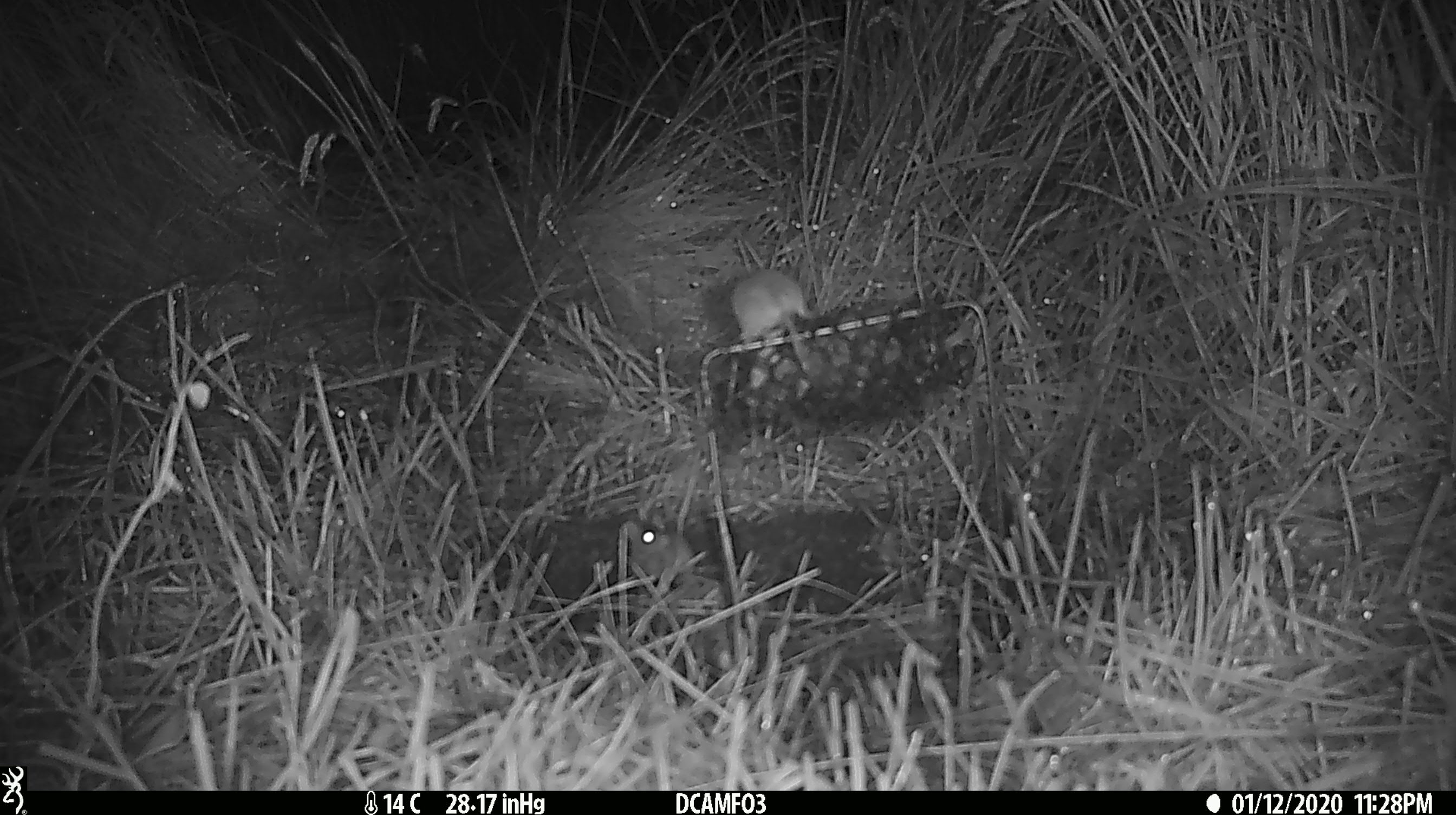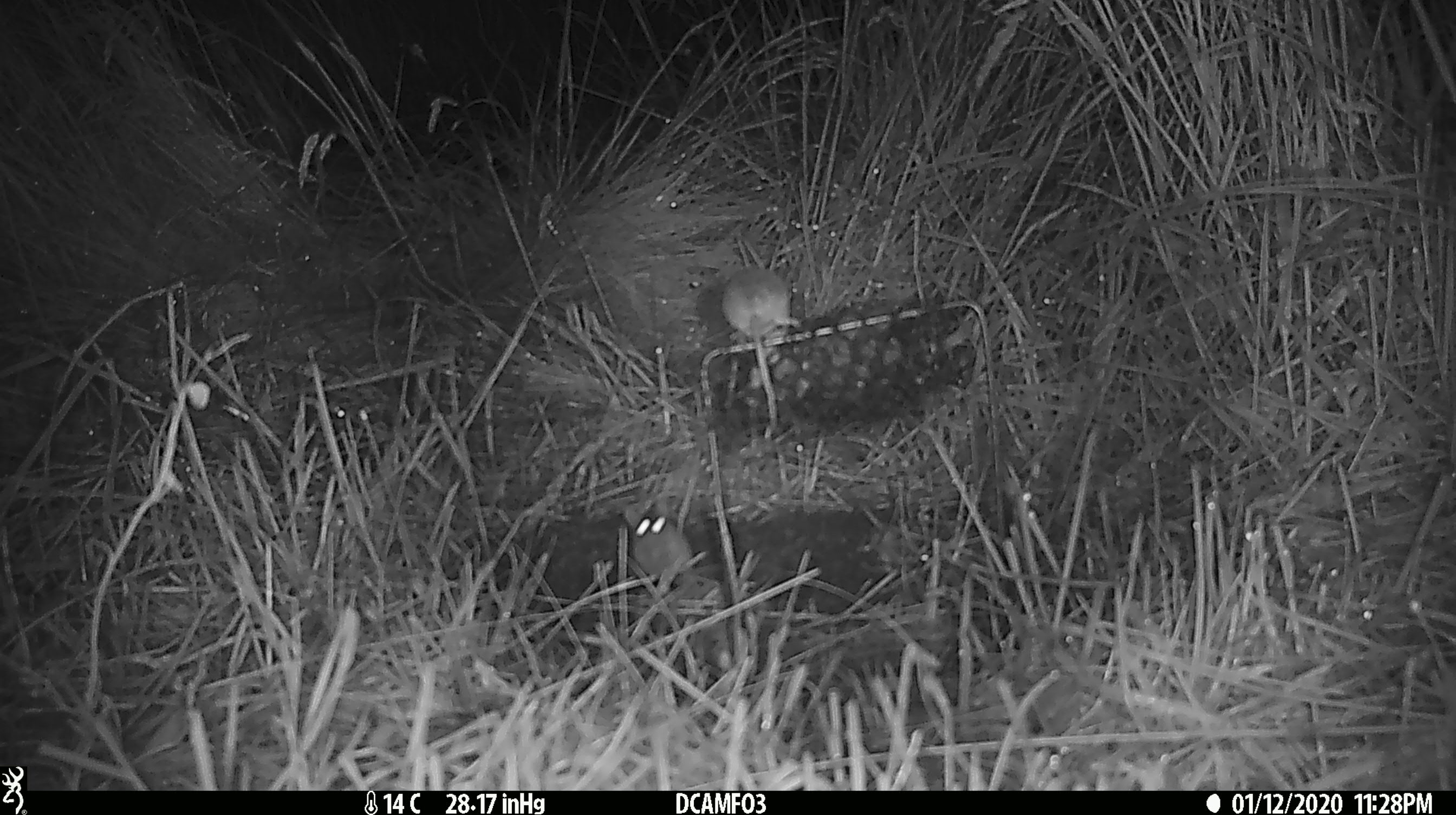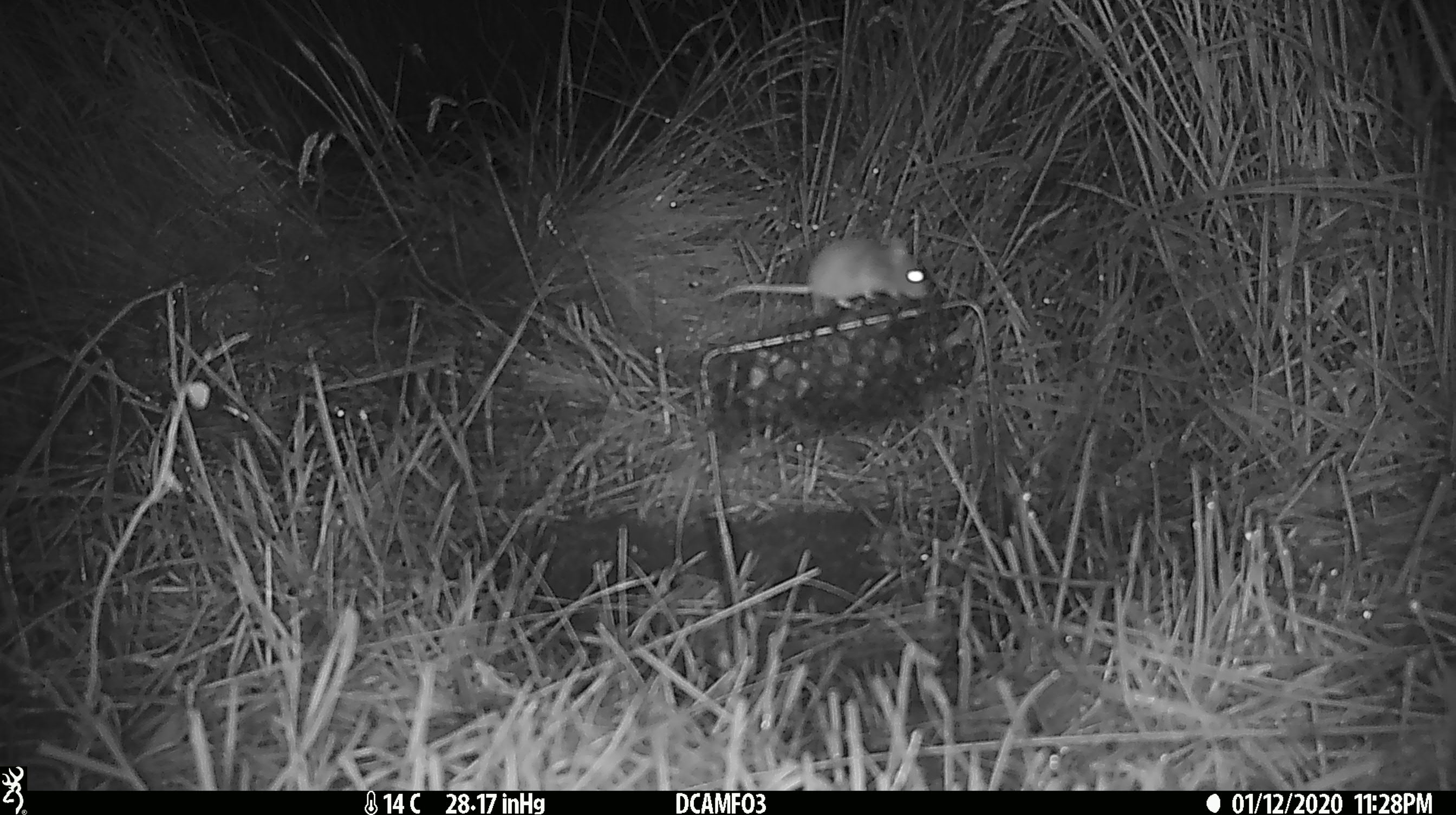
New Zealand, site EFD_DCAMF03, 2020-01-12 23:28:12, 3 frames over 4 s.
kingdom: Animalia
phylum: Chordata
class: Mammalia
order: Rodentia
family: Muridae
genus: Mus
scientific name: Mus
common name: mouse